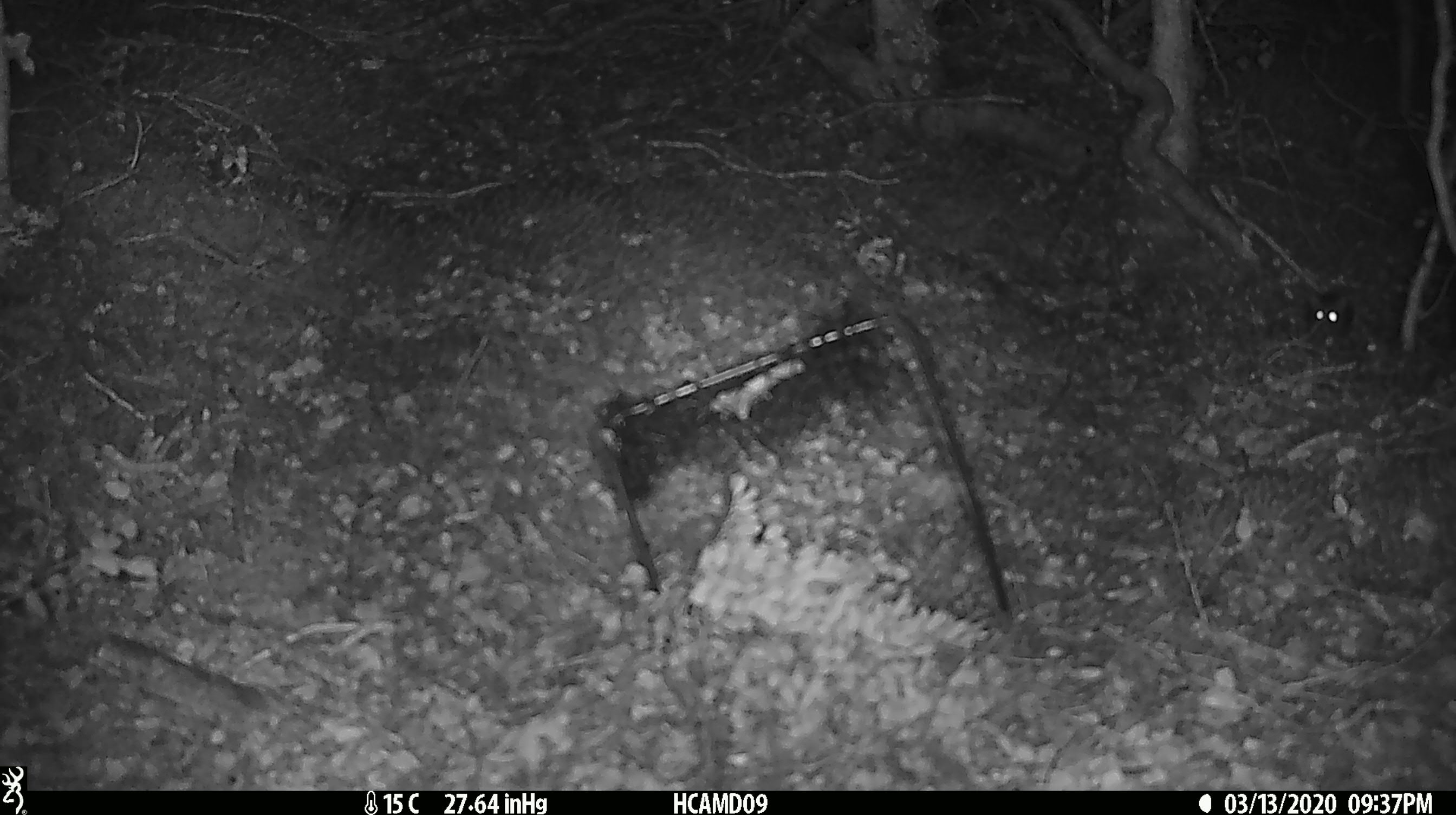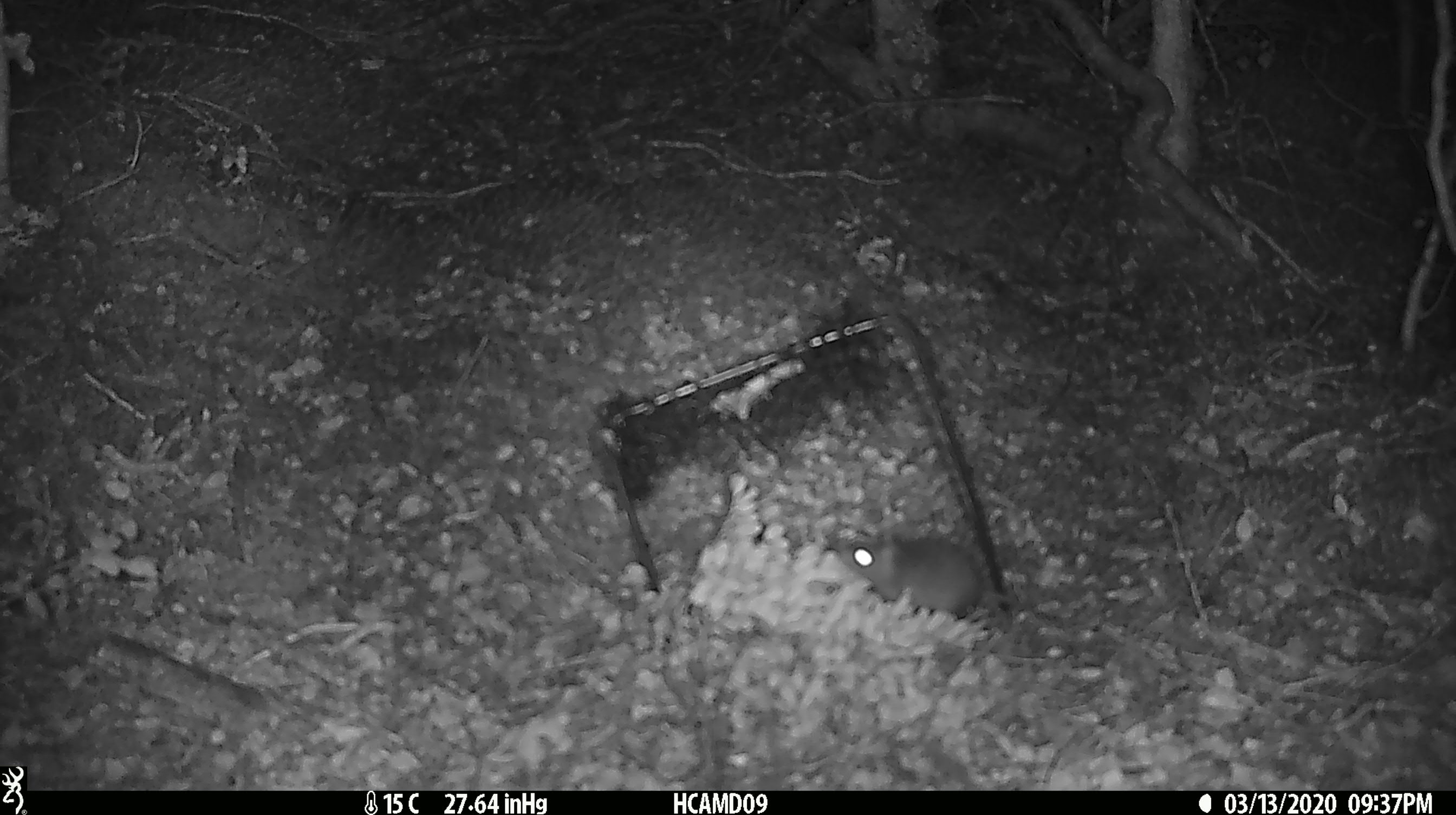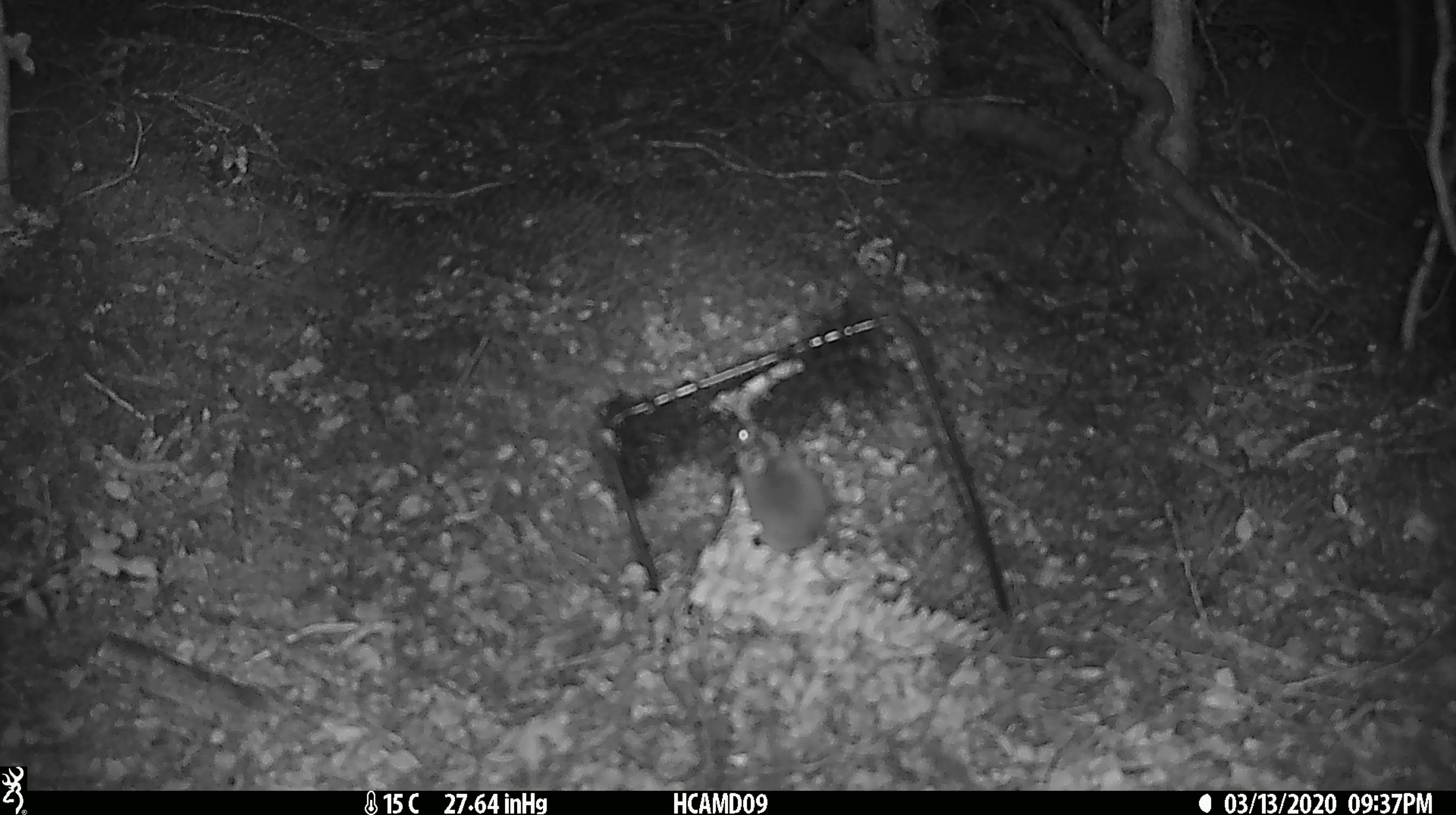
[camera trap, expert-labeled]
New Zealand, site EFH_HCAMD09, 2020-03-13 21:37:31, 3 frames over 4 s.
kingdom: Animalia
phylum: Chordata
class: Mammalia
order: Rodentia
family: Muridae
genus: Mus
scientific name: Mus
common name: mouse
Mouse (Mus).